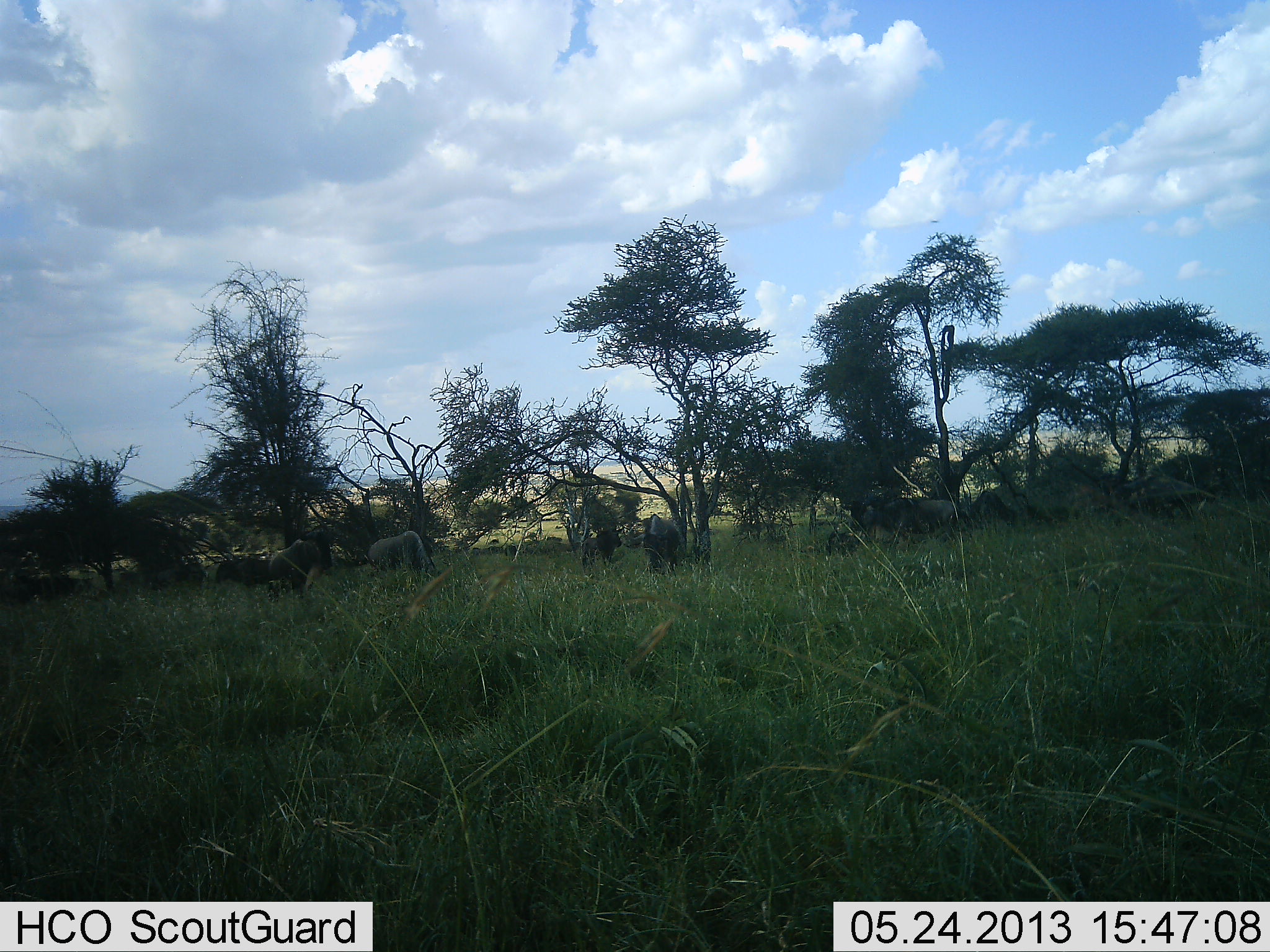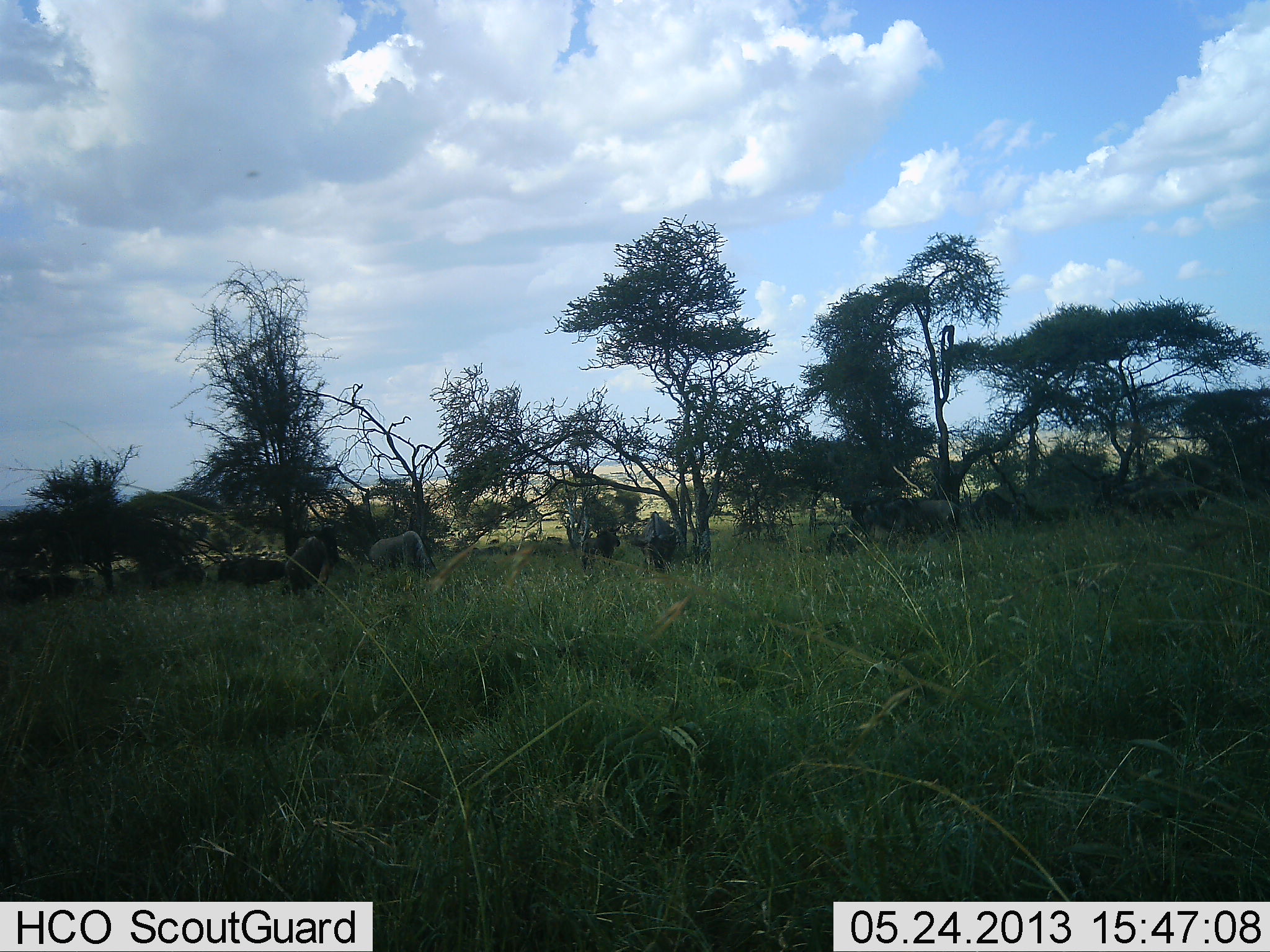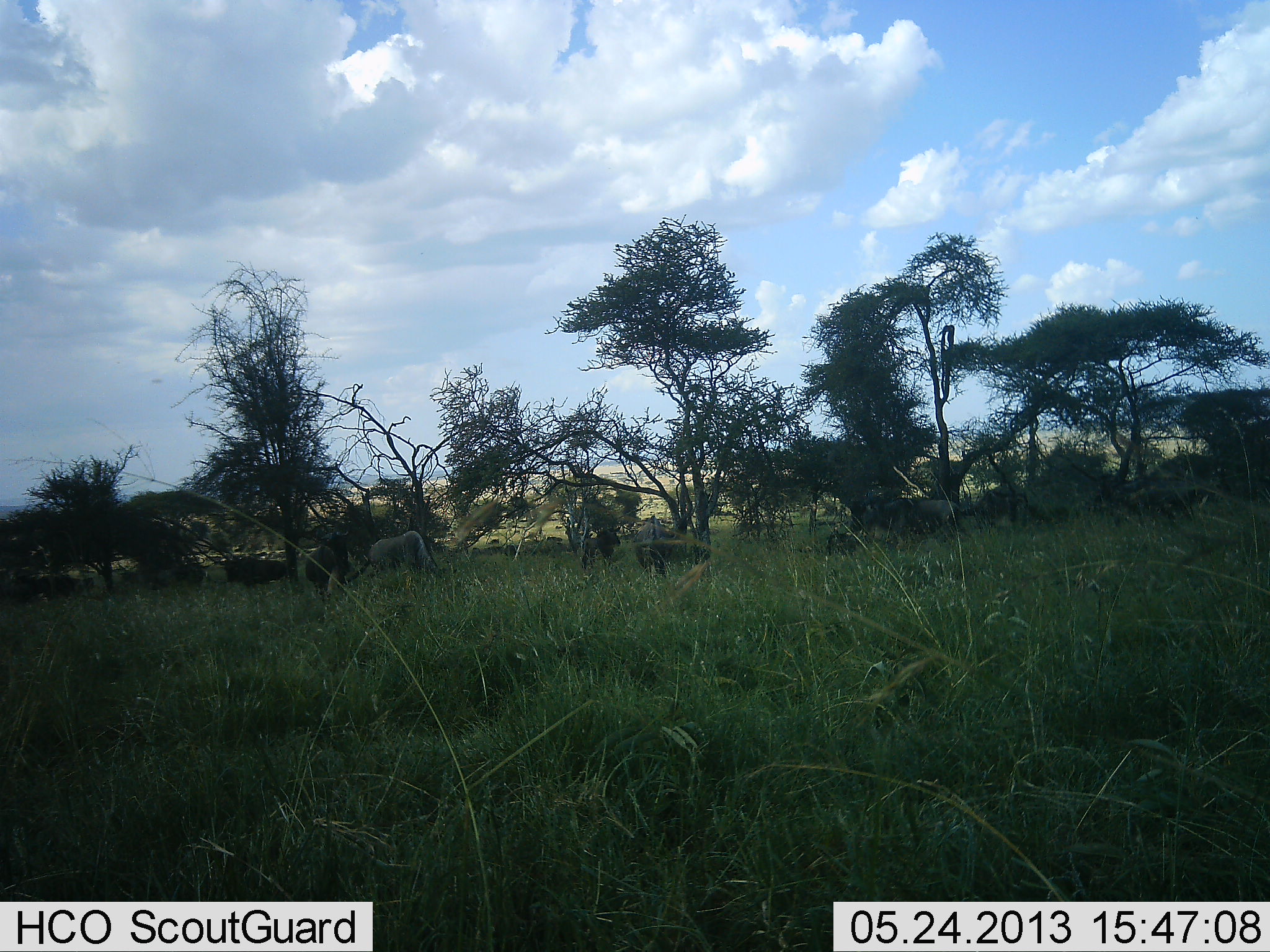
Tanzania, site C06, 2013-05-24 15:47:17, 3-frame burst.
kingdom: Animalia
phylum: Chordata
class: Mammalia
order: Artiodactyla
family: Bovidae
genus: Connochaetes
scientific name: Connochaetes taurinus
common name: blue wildebeest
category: wildebeest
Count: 11-50.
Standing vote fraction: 70%.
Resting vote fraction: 10%.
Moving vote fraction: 40%.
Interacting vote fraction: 0%.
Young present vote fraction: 0%.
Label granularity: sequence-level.